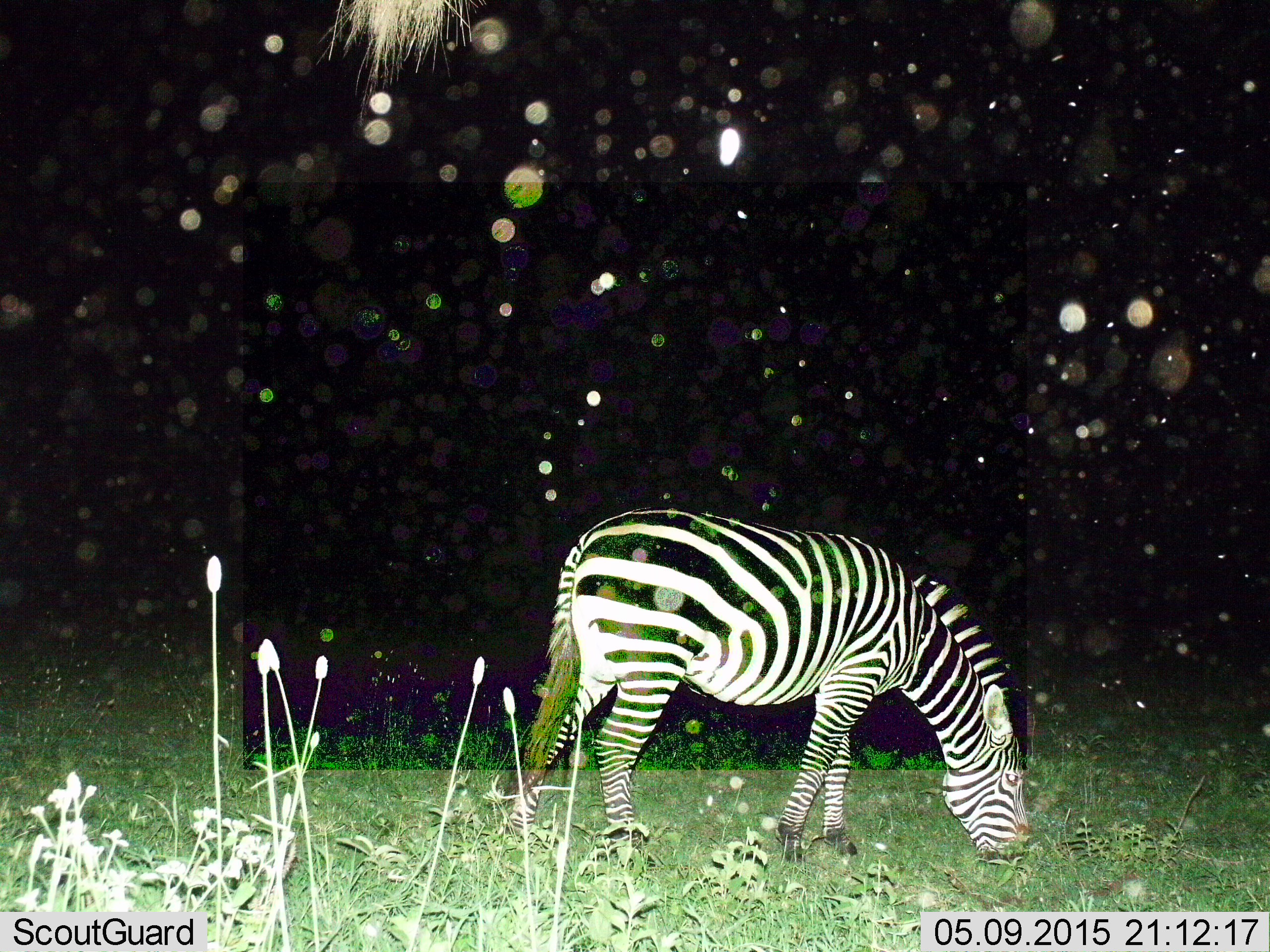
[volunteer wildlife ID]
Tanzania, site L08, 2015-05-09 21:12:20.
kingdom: Animalia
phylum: Chordata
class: Mammalia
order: Perissodactyla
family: Equidae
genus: Equus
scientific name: Equus quagga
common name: plains zebra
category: zebra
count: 1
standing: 20%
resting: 10%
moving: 0%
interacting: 0%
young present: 0%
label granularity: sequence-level